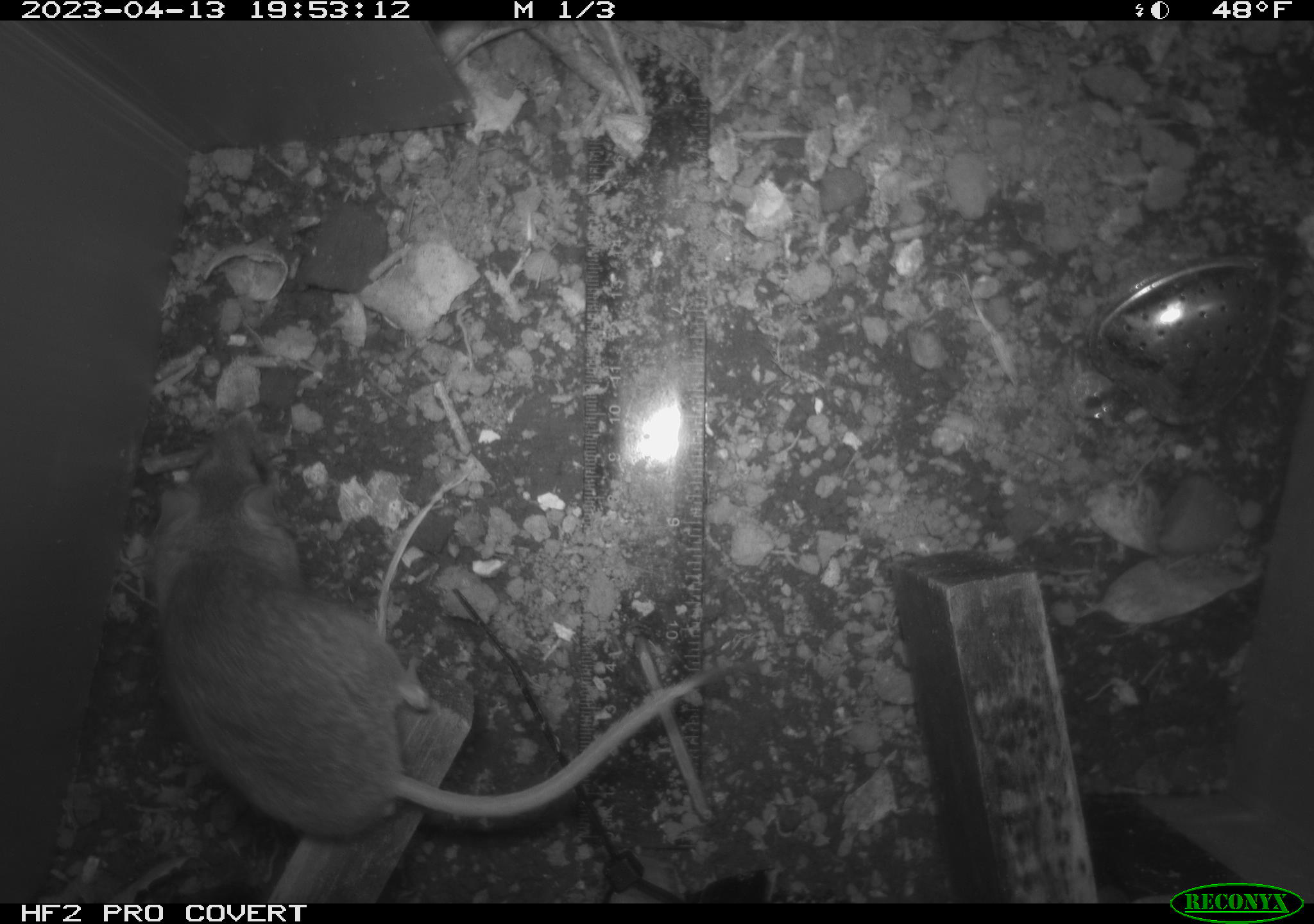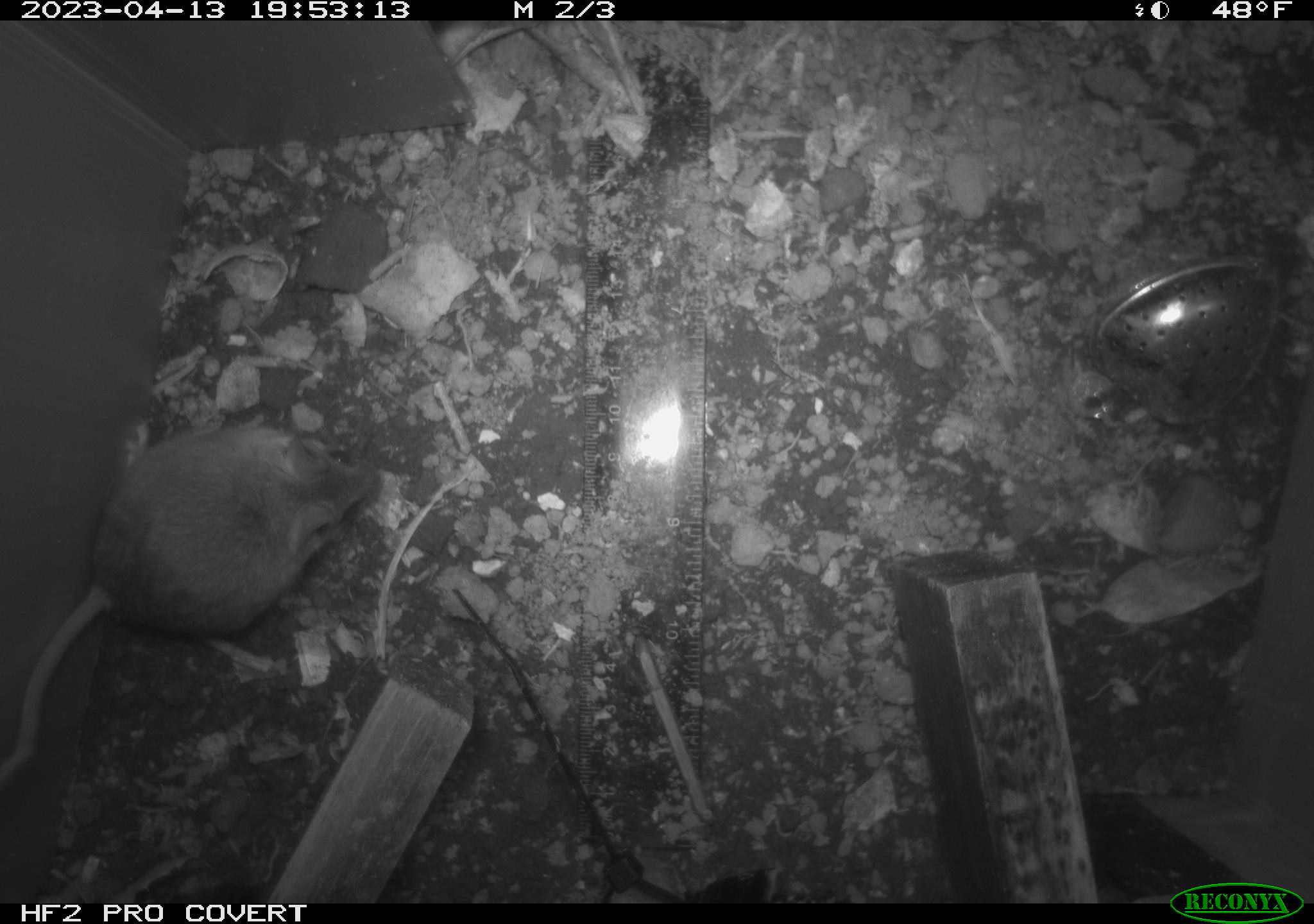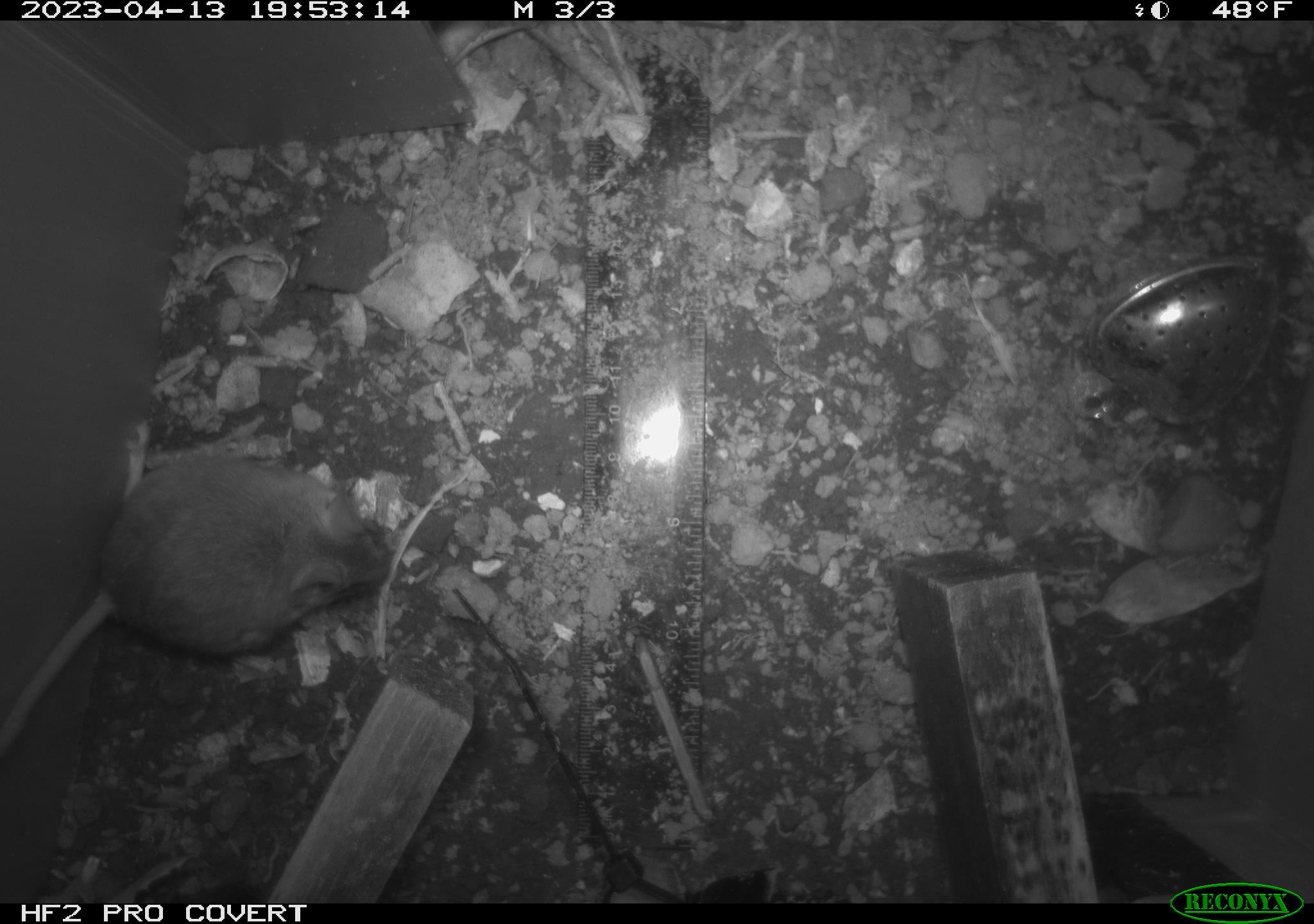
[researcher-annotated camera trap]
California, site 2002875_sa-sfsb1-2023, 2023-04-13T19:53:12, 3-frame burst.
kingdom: Animalia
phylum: Chordata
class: Mammalia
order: Rodentia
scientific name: Rodentia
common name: mouse species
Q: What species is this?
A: Mouse species (Rodentia).